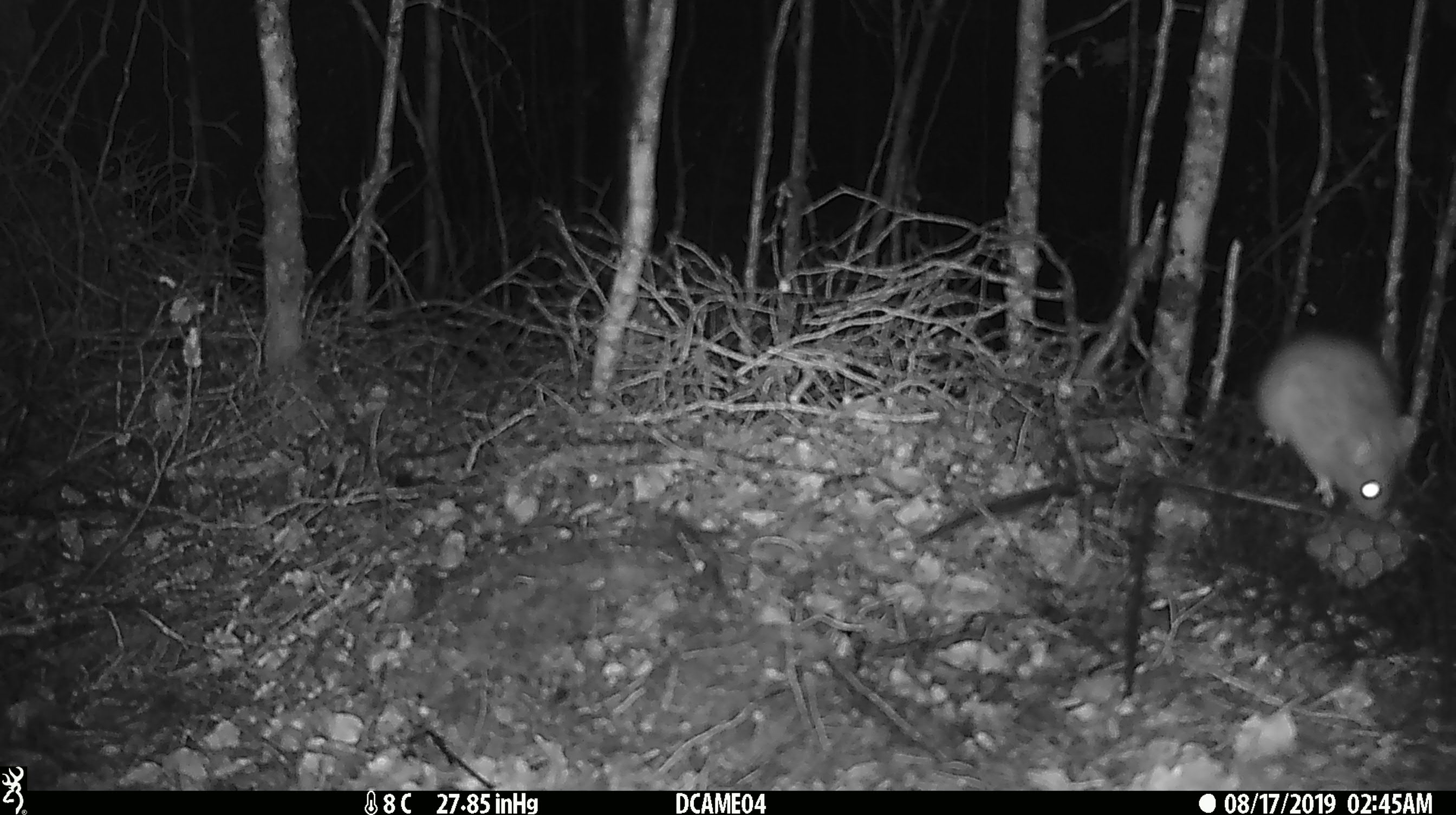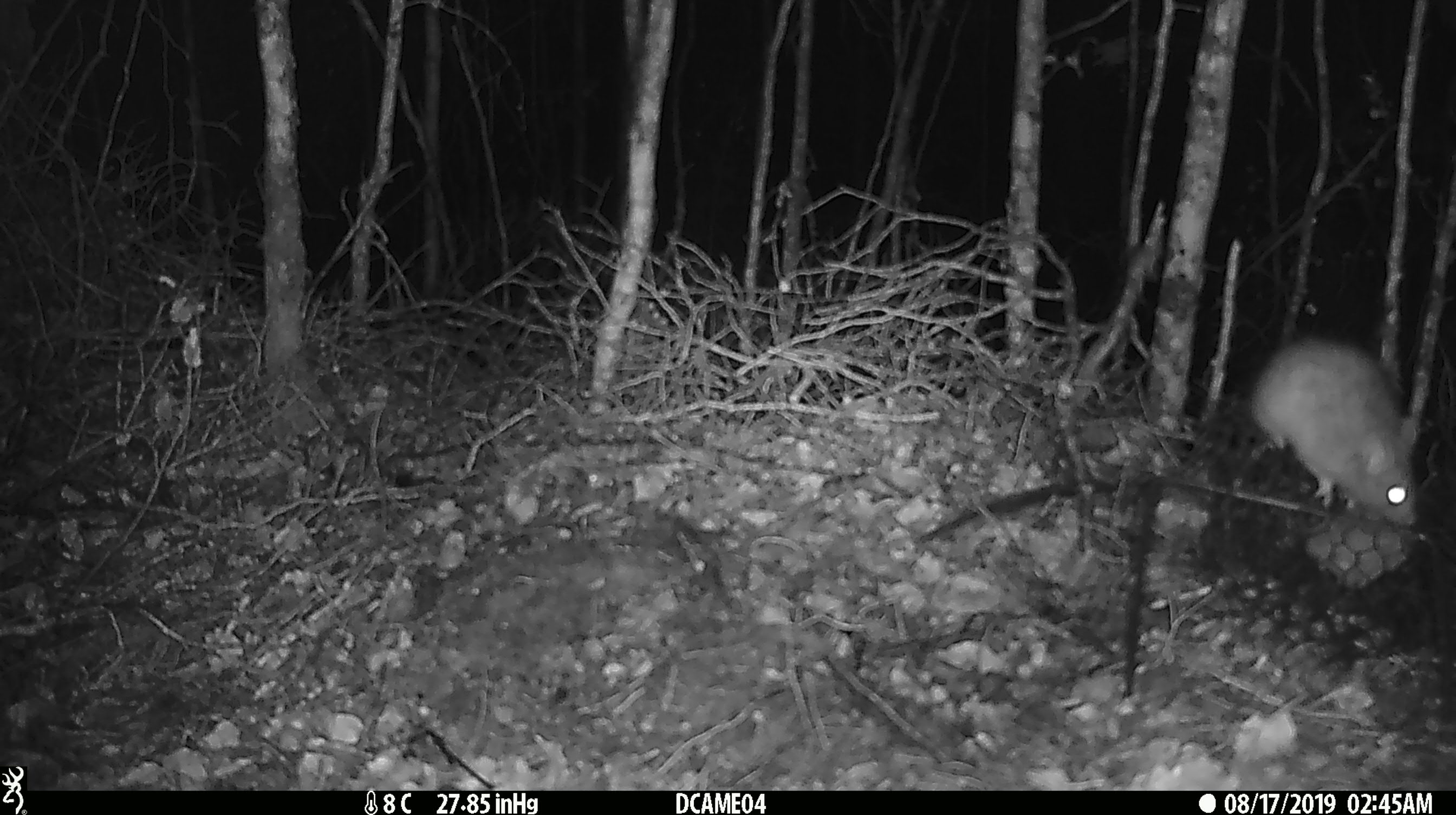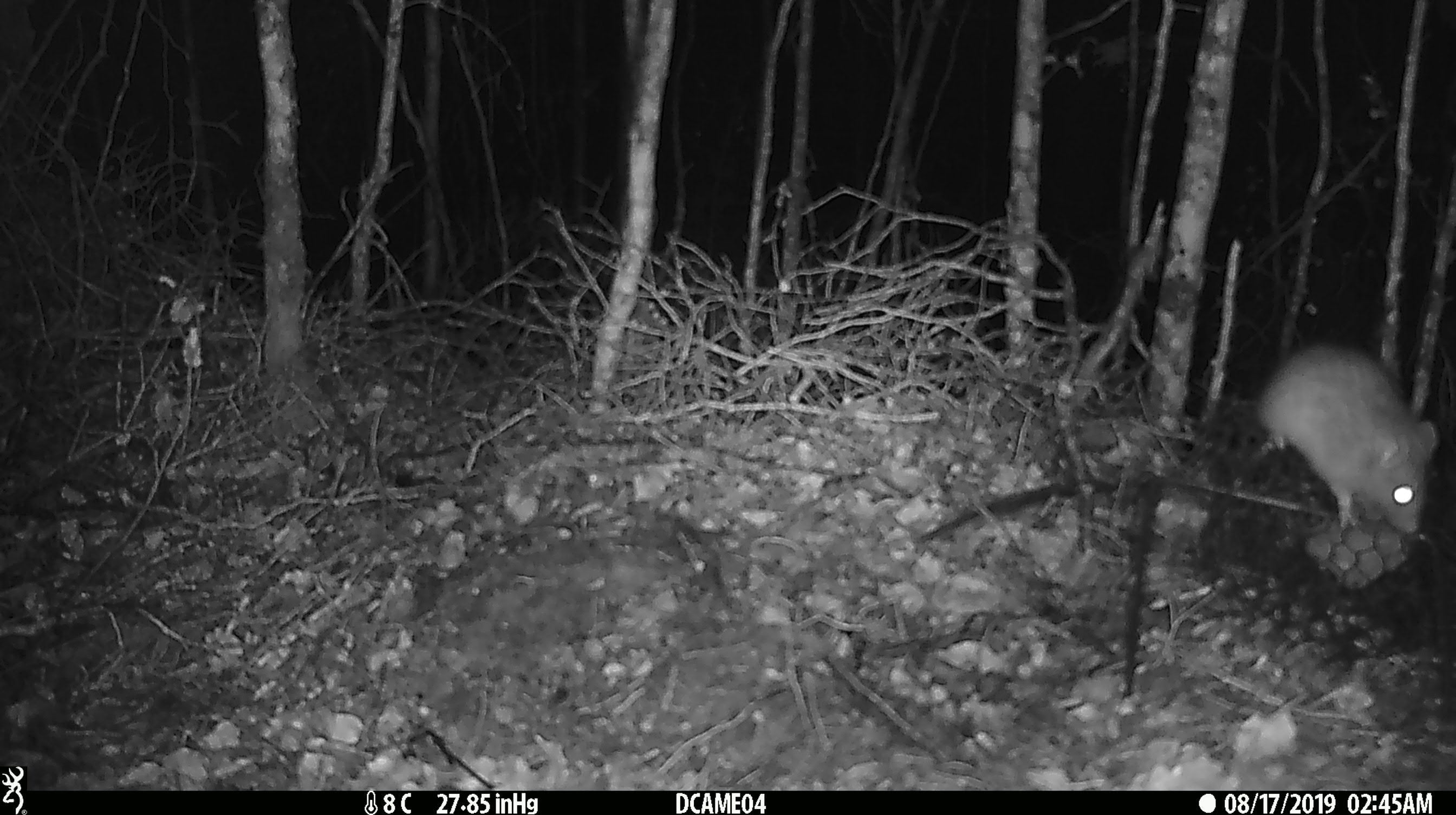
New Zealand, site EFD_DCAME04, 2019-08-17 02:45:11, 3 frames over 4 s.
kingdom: Animalia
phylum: Chordata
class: Mammalia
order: Rodentia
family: Muridae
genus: Rattus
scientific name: Rattus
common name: rat